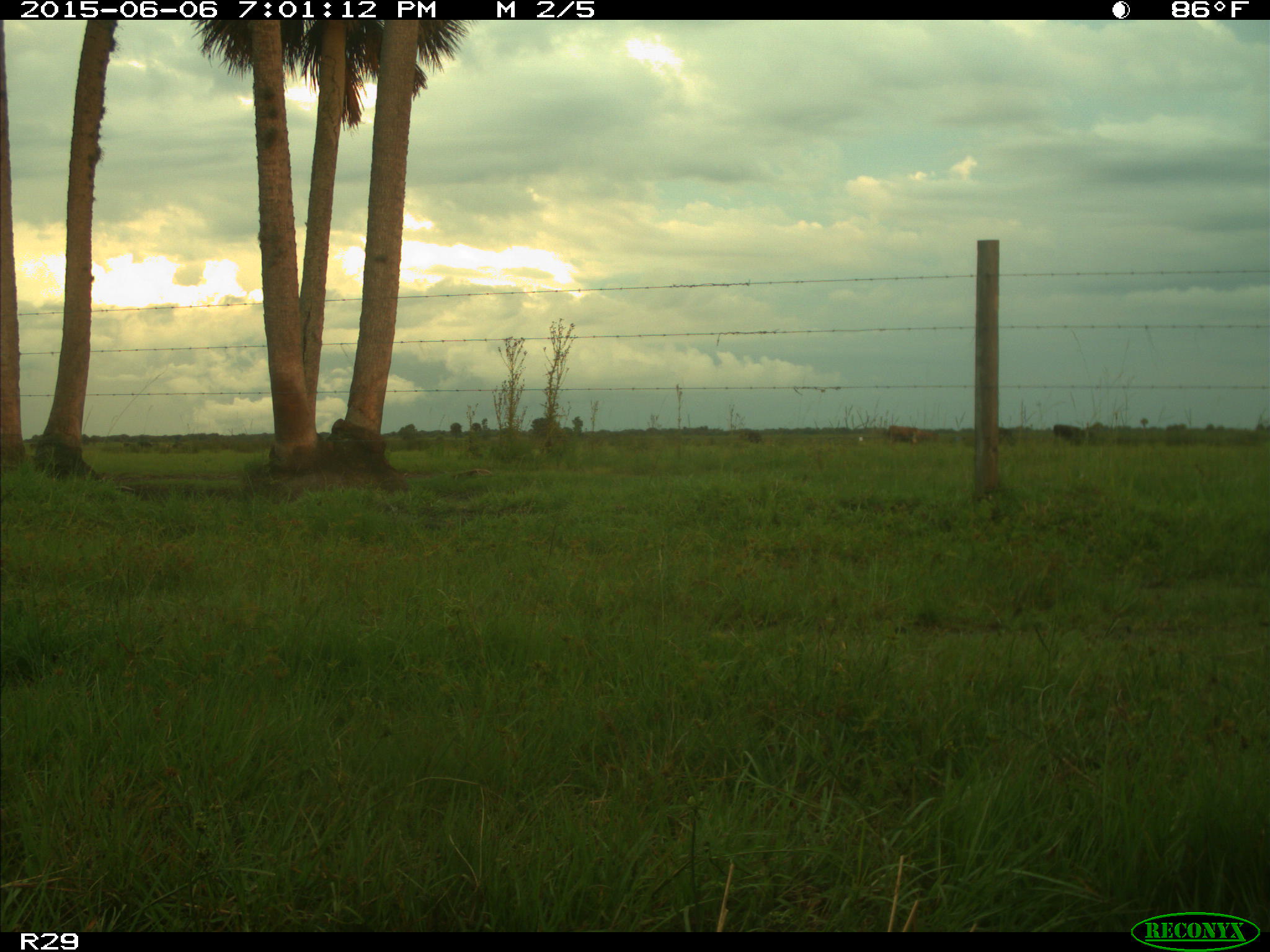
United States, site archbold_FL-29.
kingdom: Animalia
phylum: Chordata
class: Mammalia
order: Artiodactyla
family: Bovidae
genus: Bos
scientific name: Bos taurus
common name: domestic cow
Bos taurus (domestic cow).